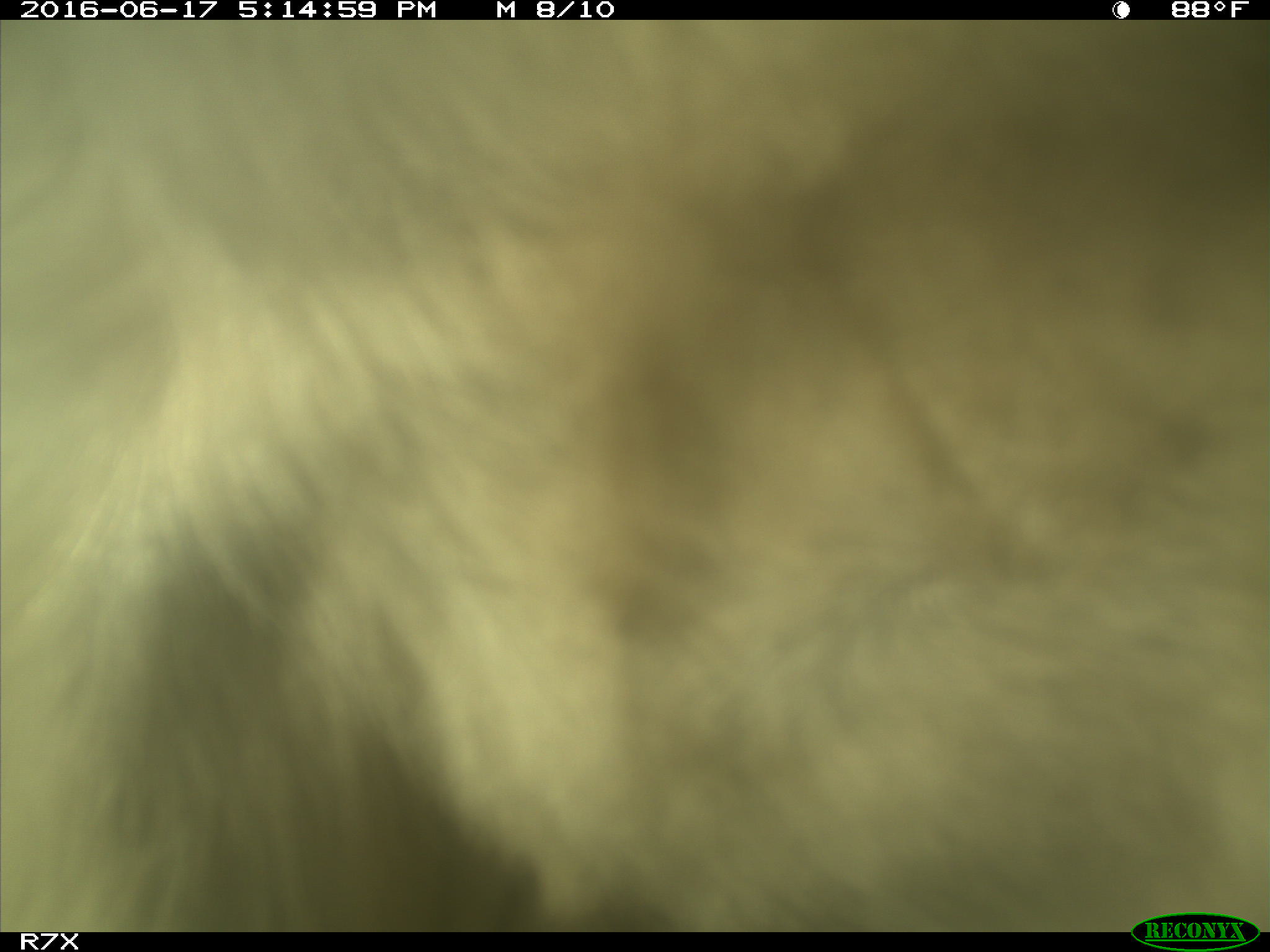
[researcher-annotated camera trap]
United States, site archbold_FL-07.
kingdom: Animalia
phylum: Chordata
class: Mammalia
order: Artiodactyla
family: Bovidae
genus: Bos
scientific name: Bos taurus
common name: domestic cow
Bos taurus (domestic cow).